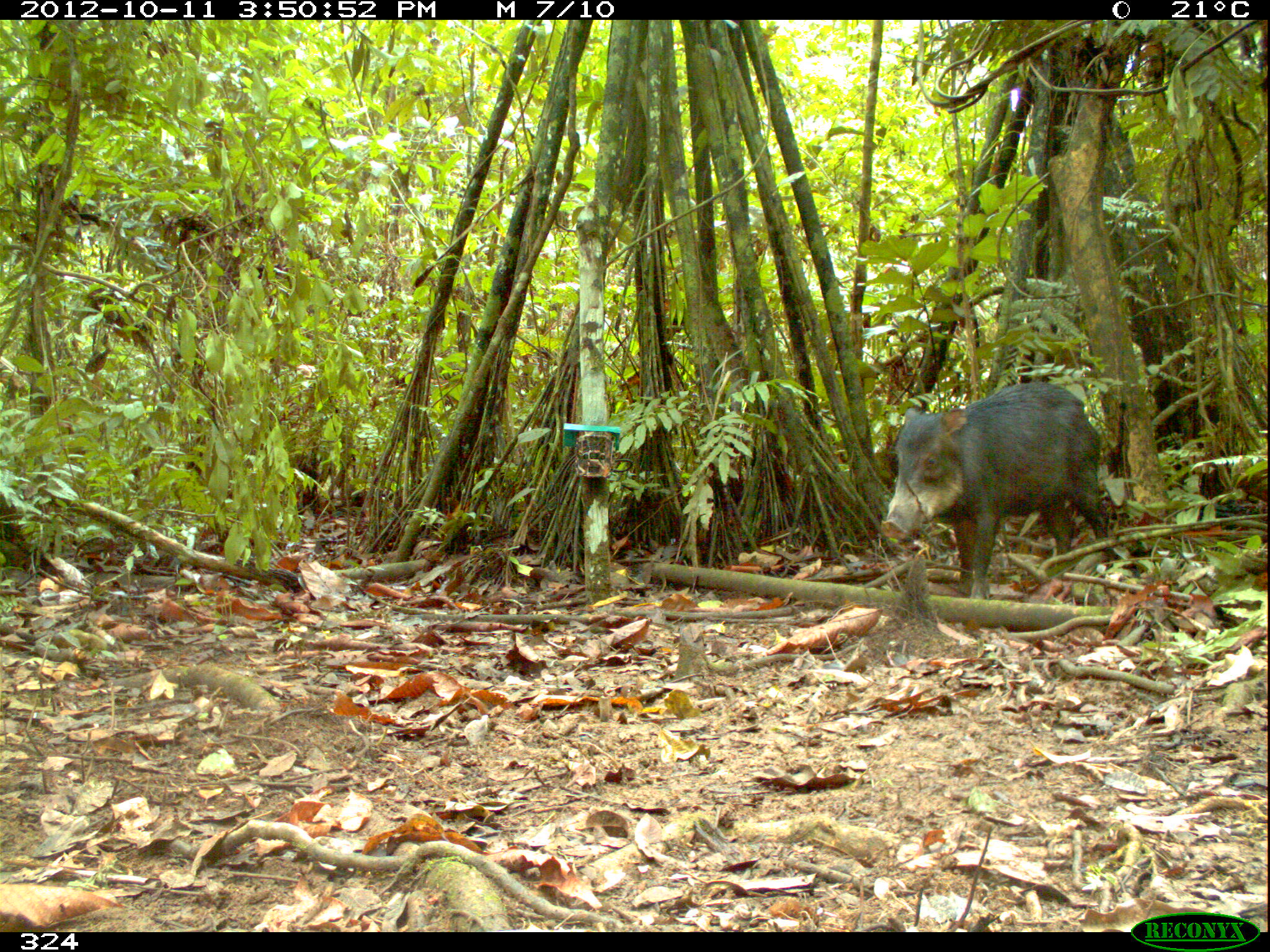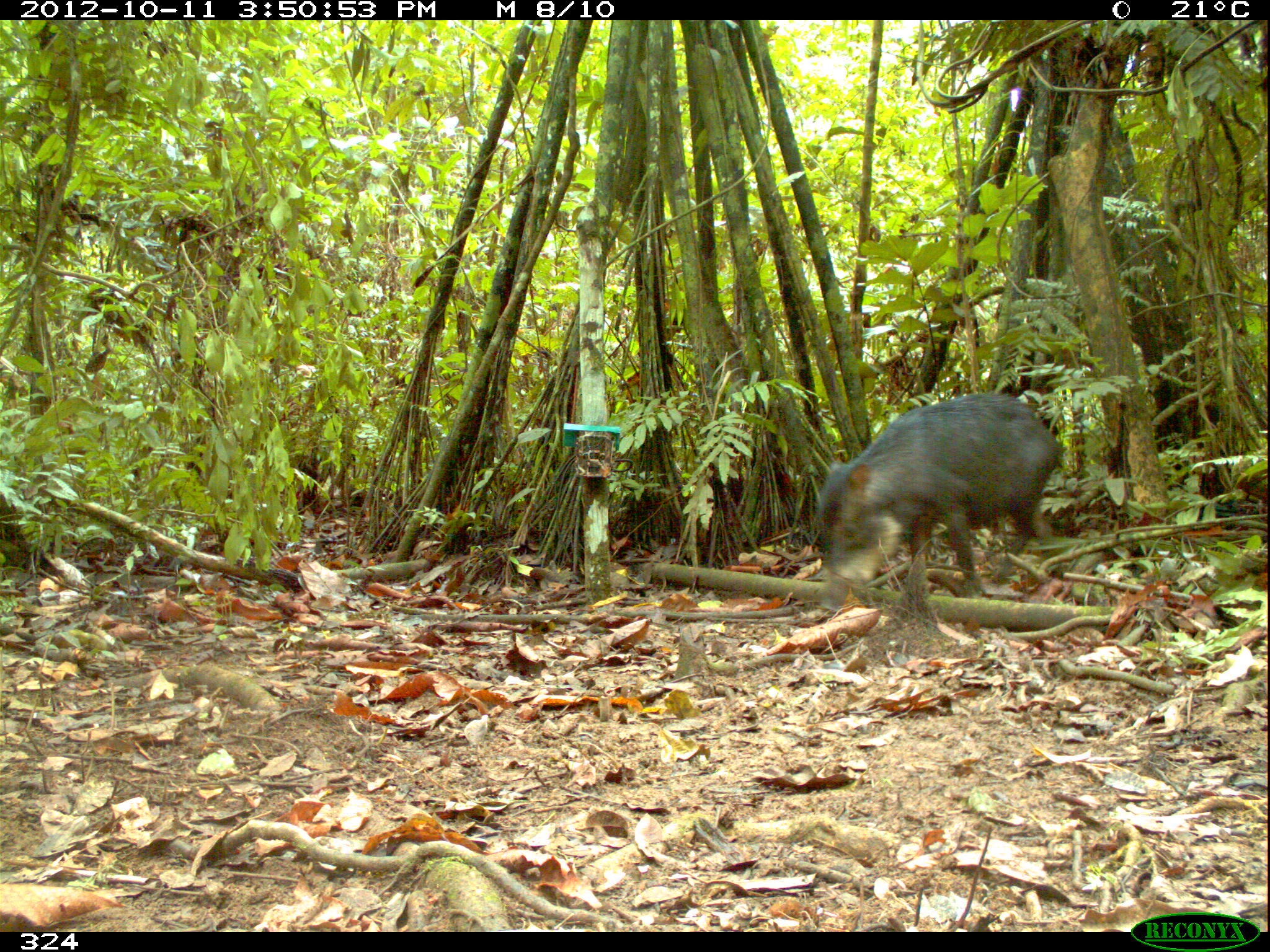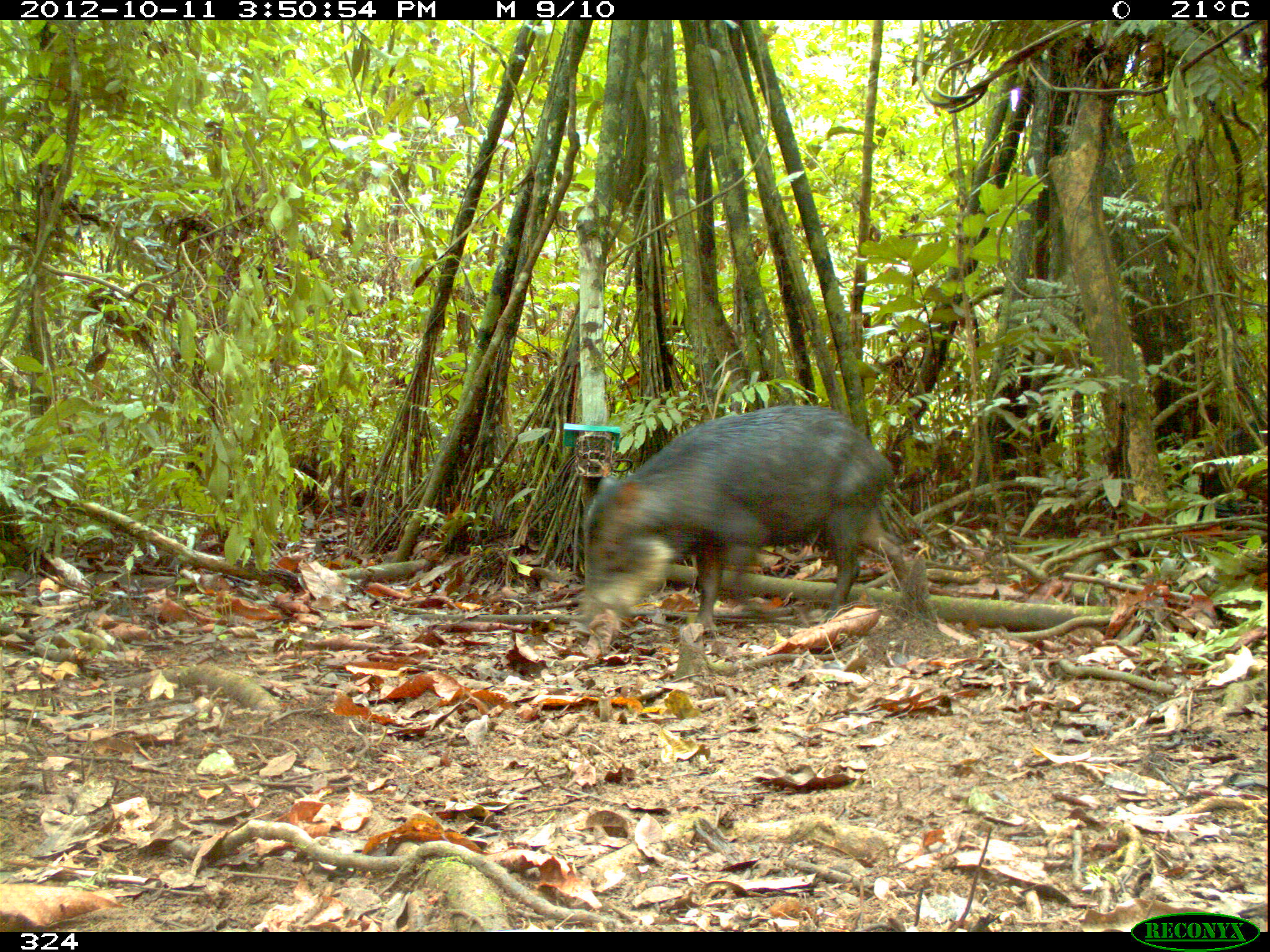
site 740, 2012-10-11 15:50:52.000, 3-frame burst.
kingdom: Animalia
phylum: Chordata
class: Mammalia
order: Artiodactyla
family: Tayassuidae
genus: Tayassu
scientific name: Tayassu pecari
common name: white-lipped peccary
Tayassu pecari (white-lipped peccary).